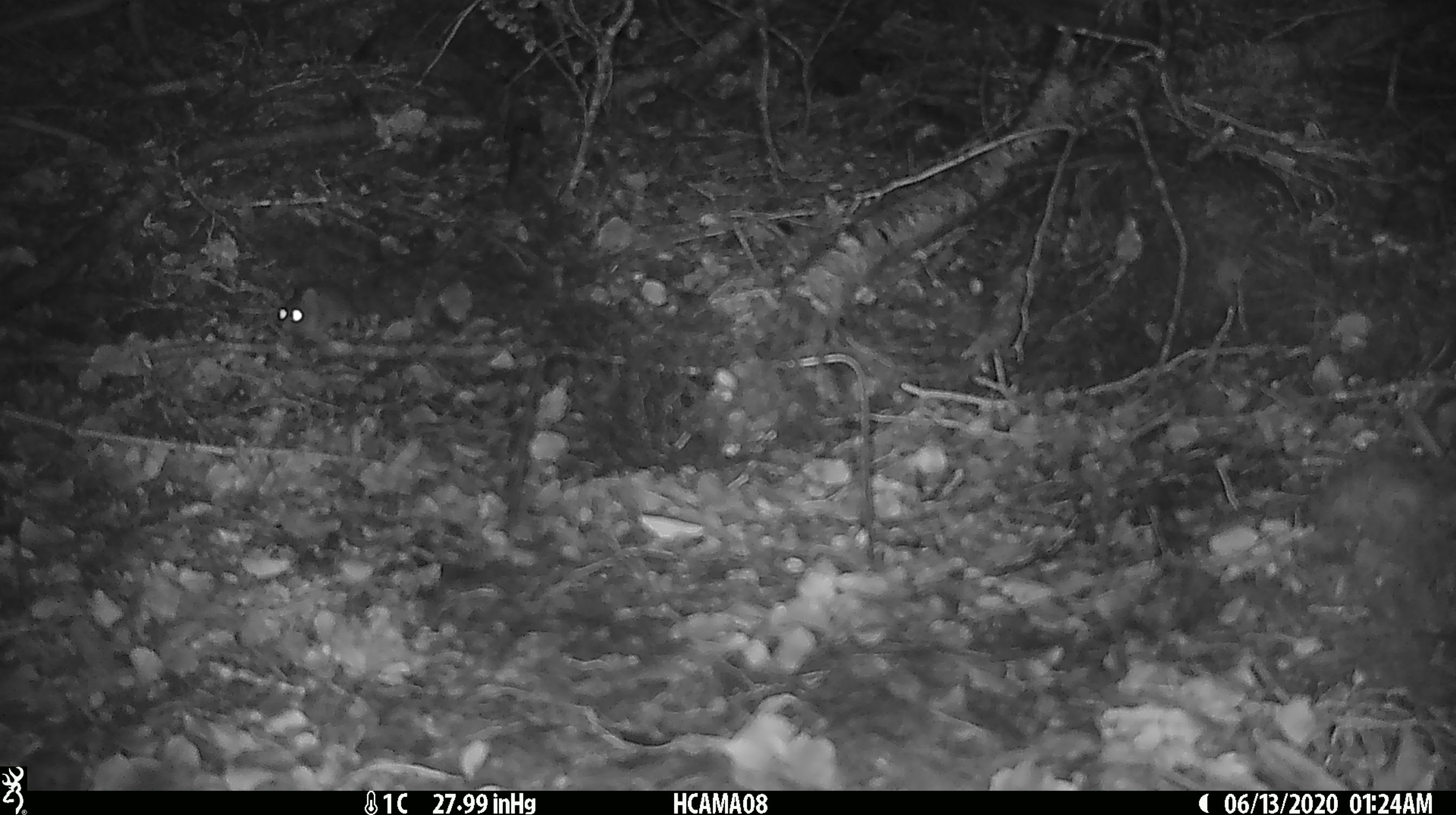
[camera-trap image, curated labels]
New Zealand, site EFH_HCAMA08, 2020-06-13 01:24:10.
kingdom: Animalia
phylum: Chordata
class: Mammalia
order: Rodentia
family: Muridae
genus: Mus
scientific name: Mus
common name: mouse